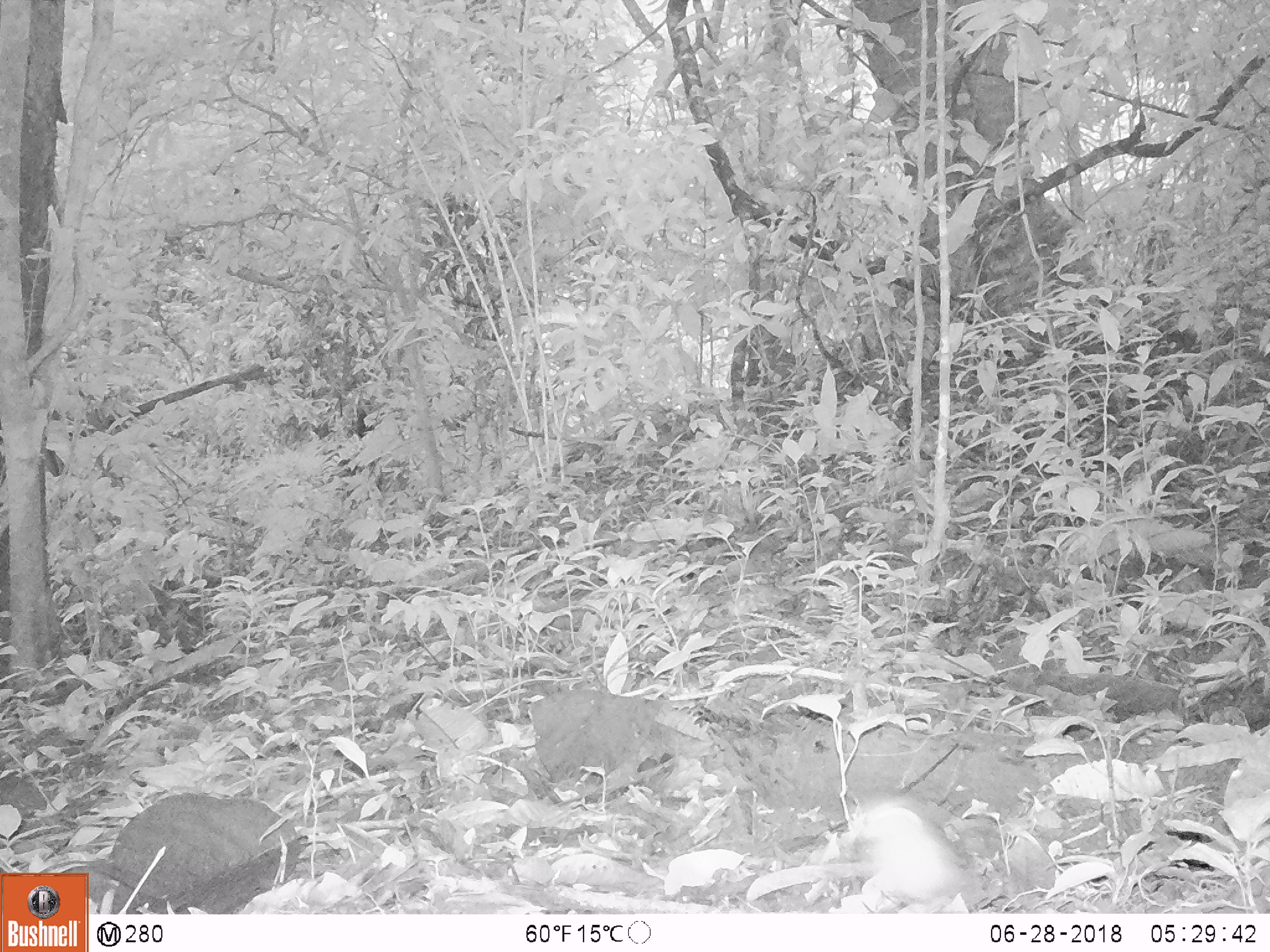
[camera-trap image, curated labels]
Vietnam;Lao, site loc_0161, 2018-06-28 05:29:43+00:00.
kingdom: Animalia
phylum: Chordata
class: Aves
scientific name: Aves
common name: bird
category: unidentified bird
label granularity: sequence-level